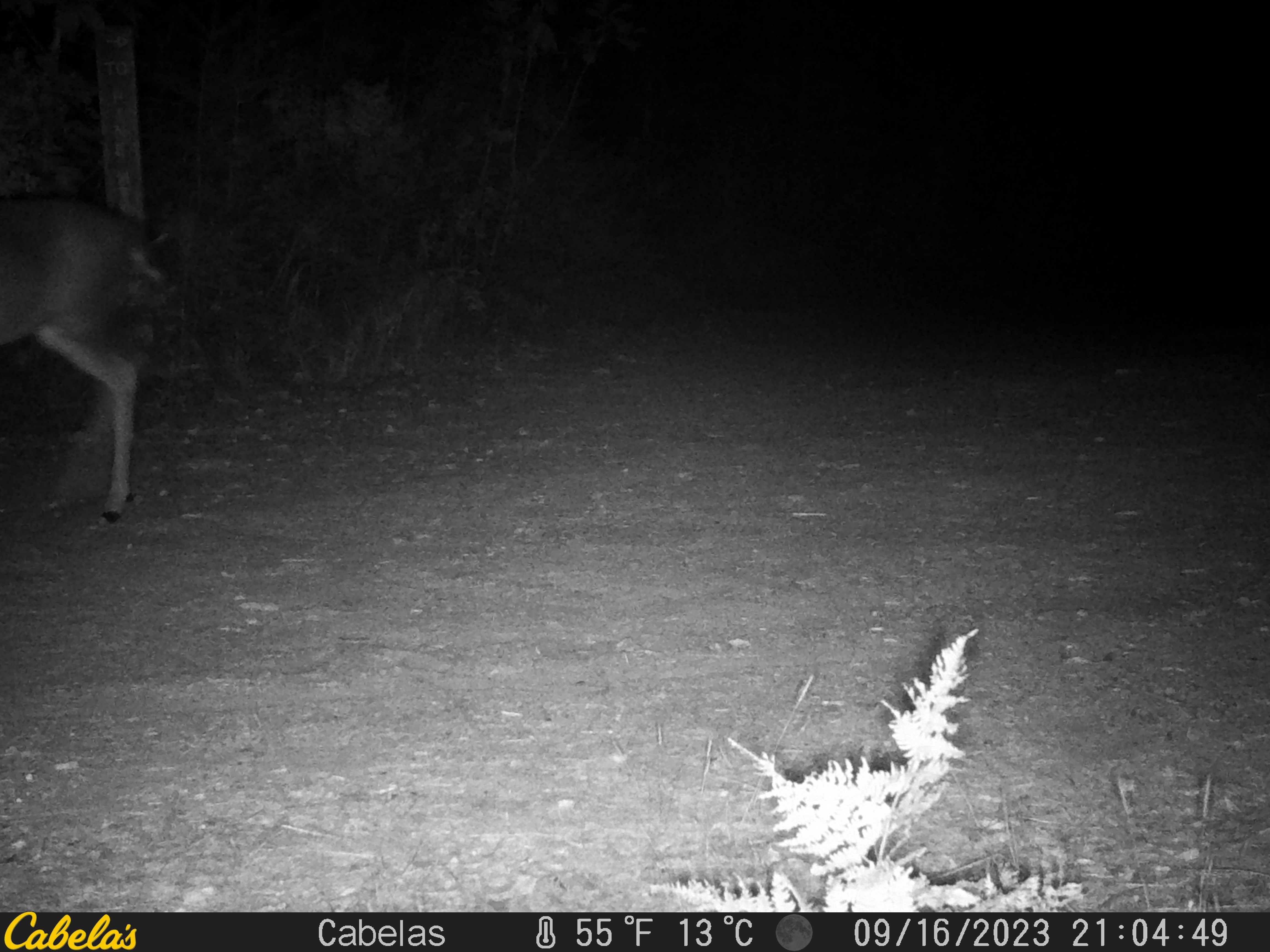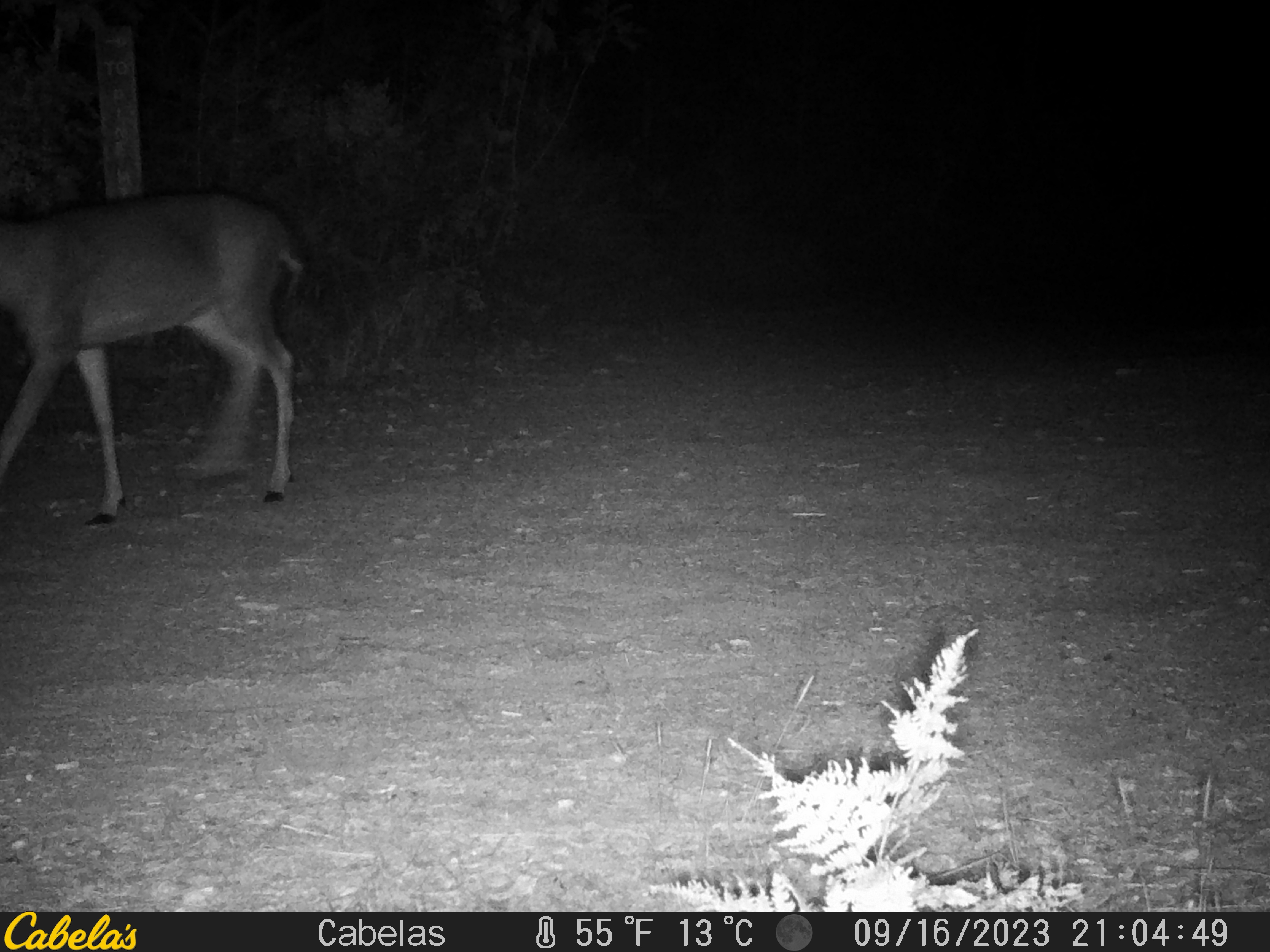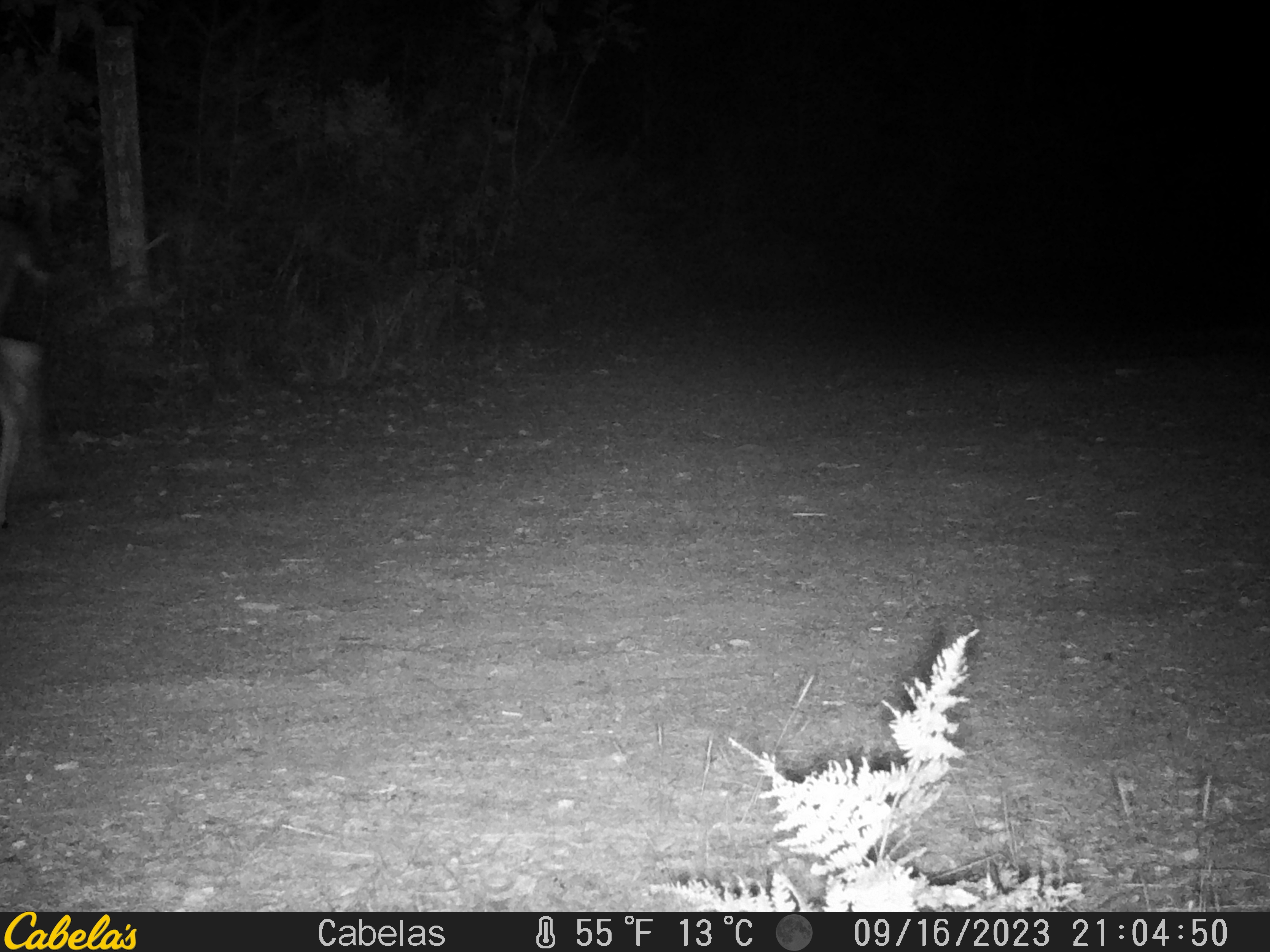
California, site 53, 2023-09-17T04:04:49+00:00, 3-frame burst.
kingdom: Animalia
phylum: Chordata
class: Mammalia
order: Artiodactyla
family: Cervidae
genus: Odocoileus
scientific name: Odocoileus hemionus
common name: mule deer